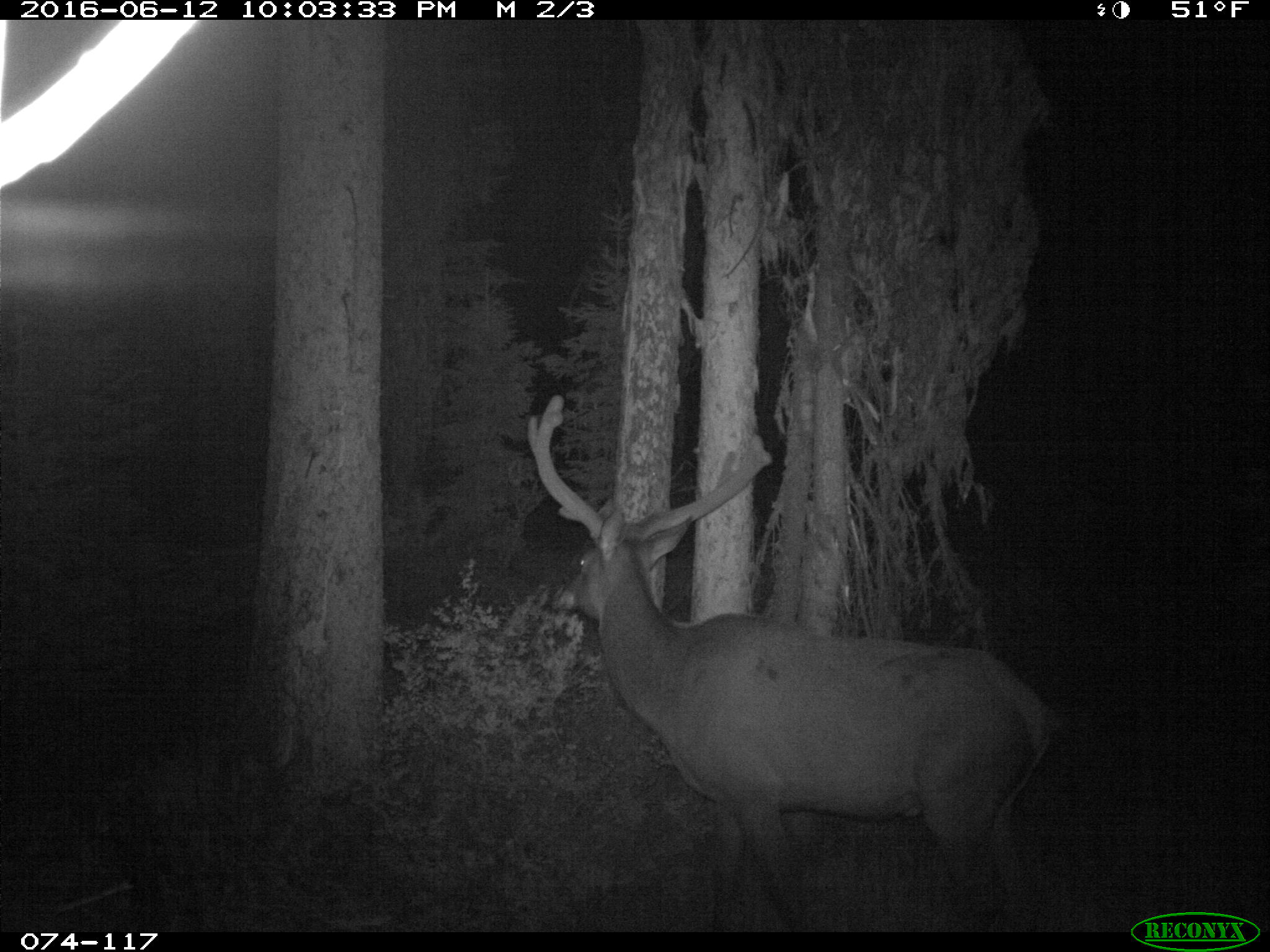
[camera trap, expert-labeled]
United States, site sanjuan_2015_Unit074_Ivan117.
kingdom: Animalia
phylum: Chordata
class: Mammalia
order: Artiodactyla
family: Cervidae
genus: Cervus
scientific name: Cervus elaphus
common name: red deer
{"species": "Cervus elaphus (red deer)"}